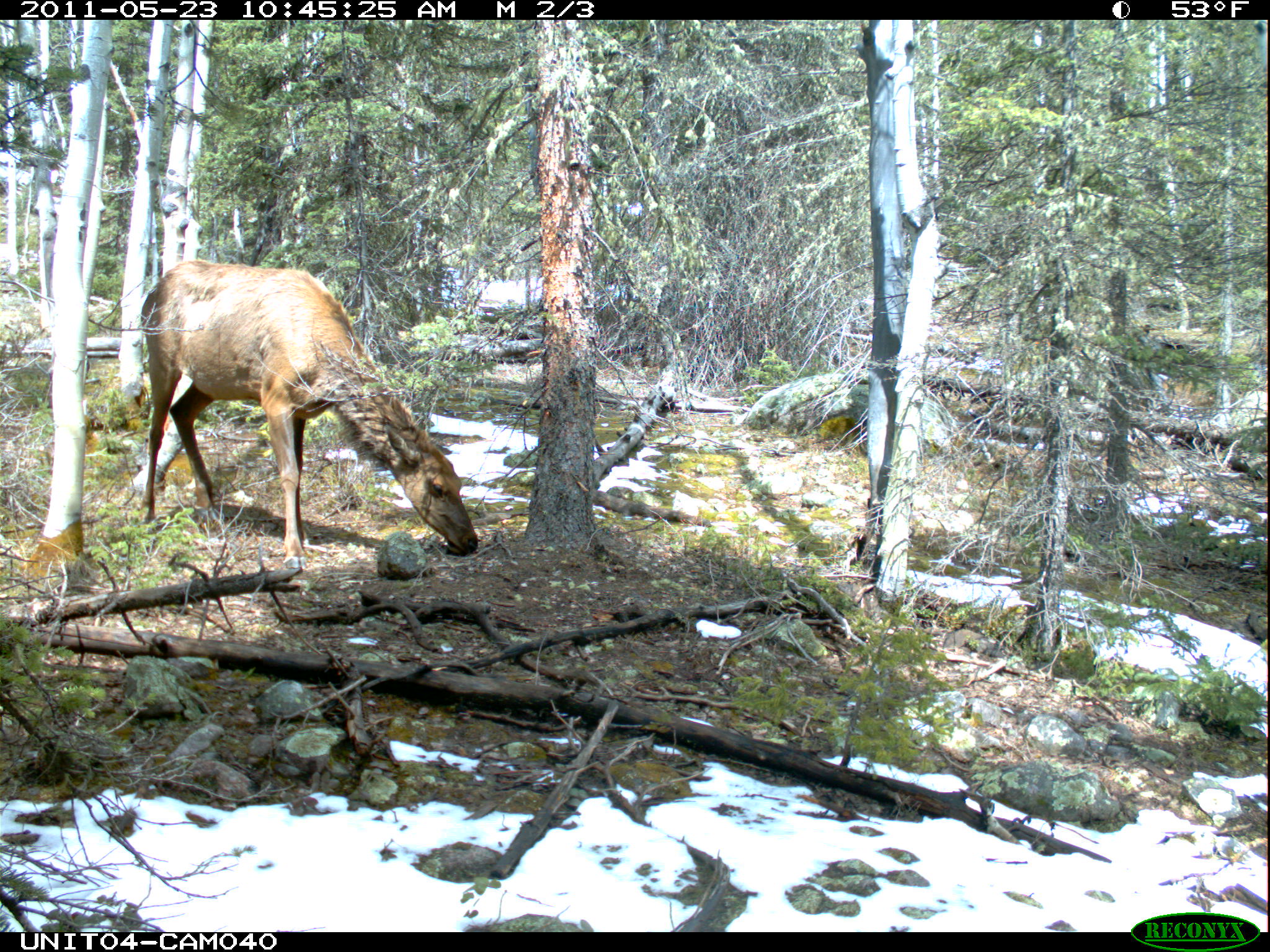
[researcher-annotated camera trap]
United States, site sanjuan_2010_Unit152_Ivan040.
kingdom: Animalia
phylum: Chordata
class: Mammalia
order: Artiodactyla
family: Cervidae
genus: Cervus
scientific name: Cervus elaphus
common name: red deer